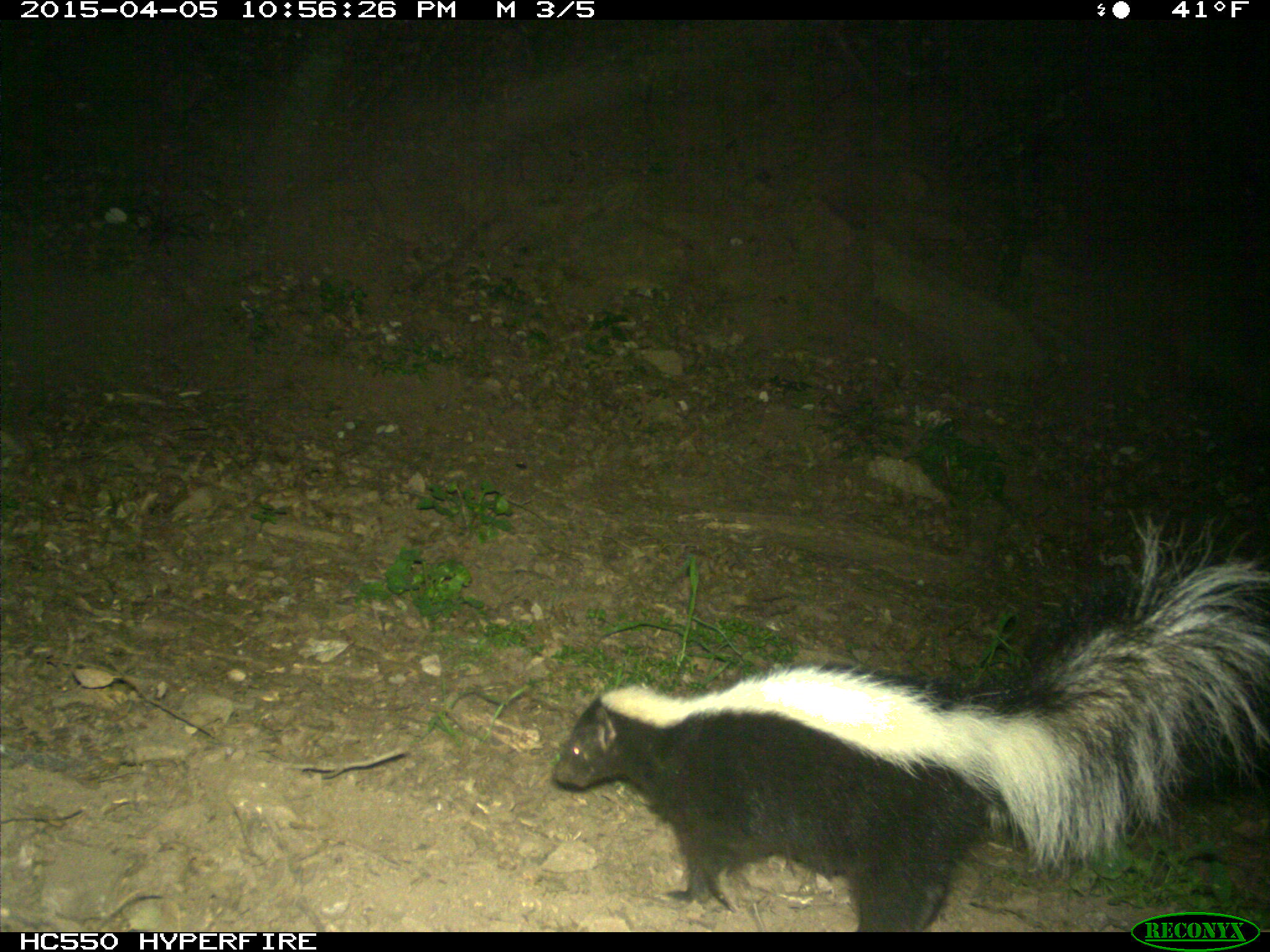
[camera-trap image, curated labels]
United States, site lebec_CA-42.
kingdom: Animalia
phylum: Chordata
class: Mammalia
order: Carnivora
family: Mephitidae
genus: Mephitis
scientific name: Mephitis mephitis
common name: striped skunk